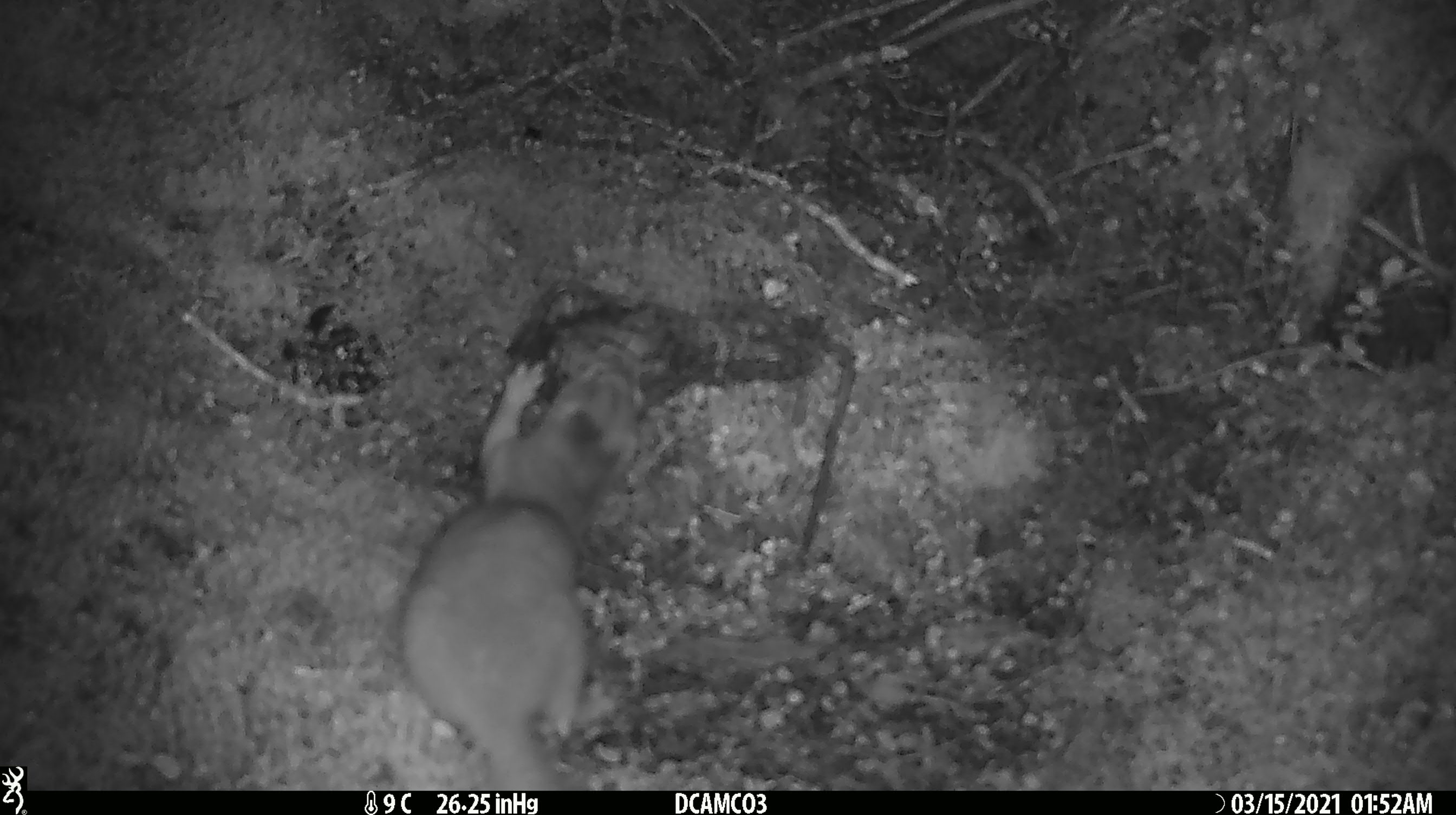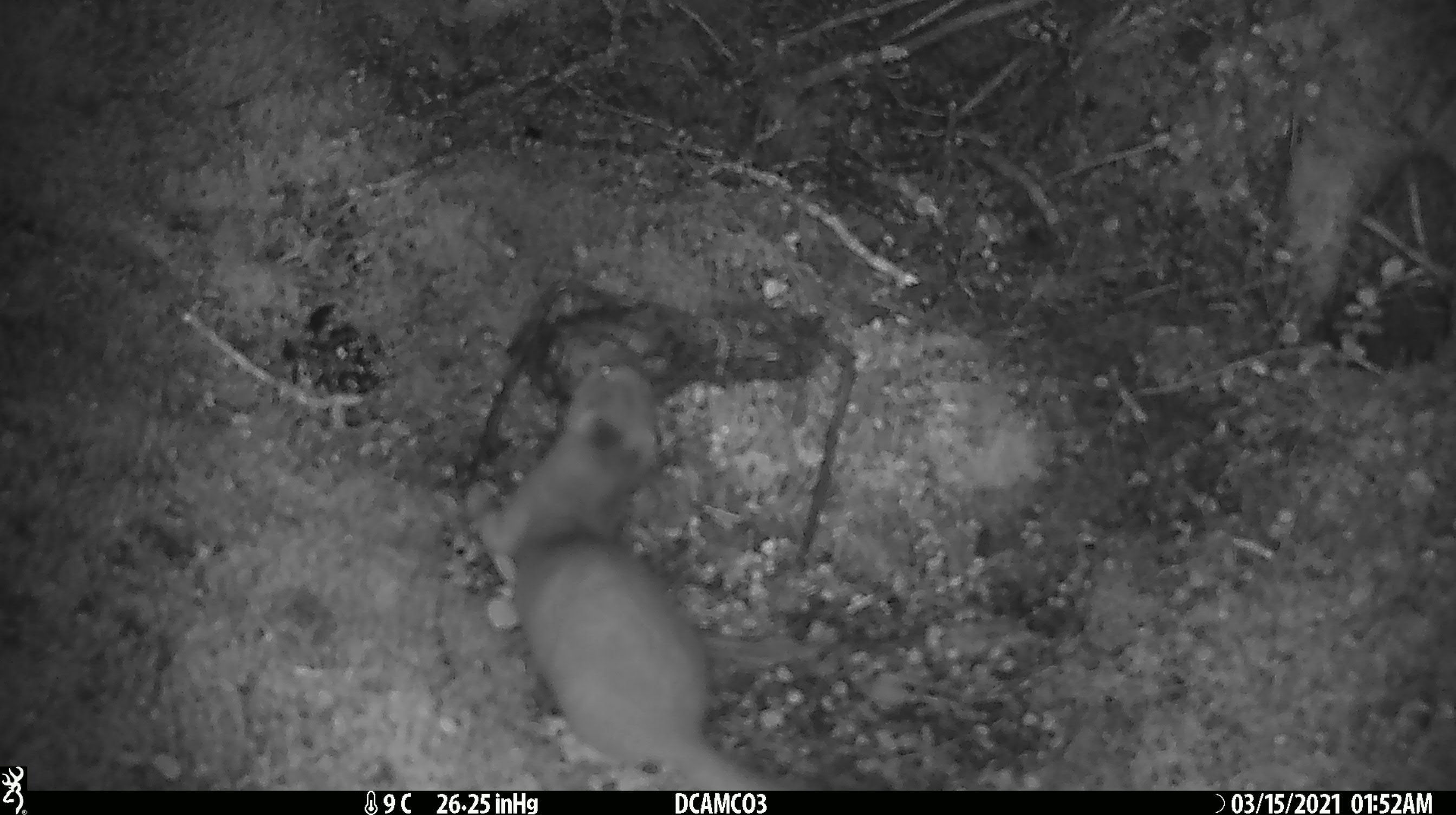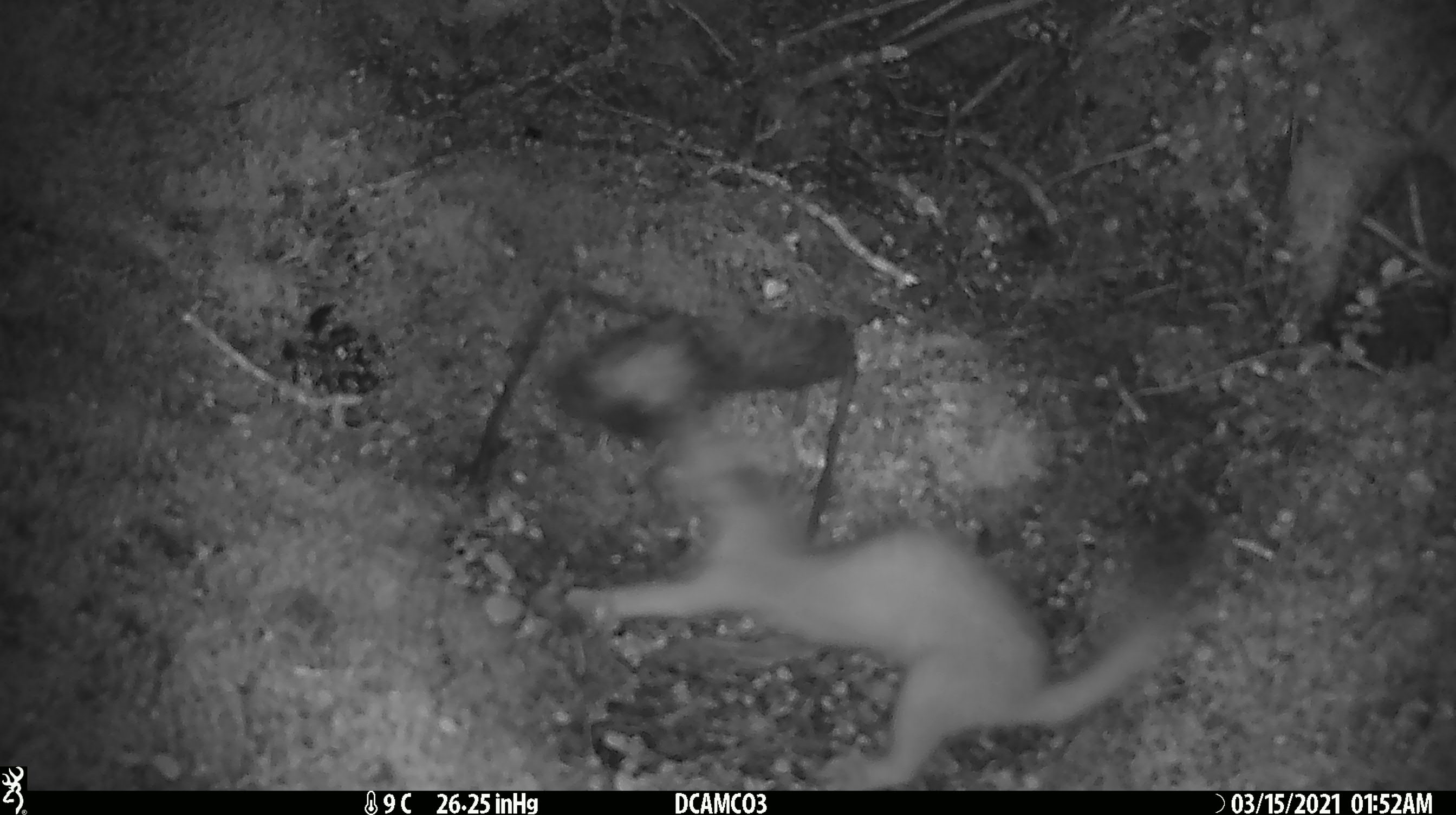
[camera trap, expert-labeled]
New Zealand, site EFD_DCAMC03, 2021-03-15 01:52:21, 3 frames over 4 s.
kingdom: Animalia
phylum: Chordata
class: Mammalia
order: Carnivora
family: Mustelidae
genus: Mustela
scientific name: Mustela erminea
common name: stoat